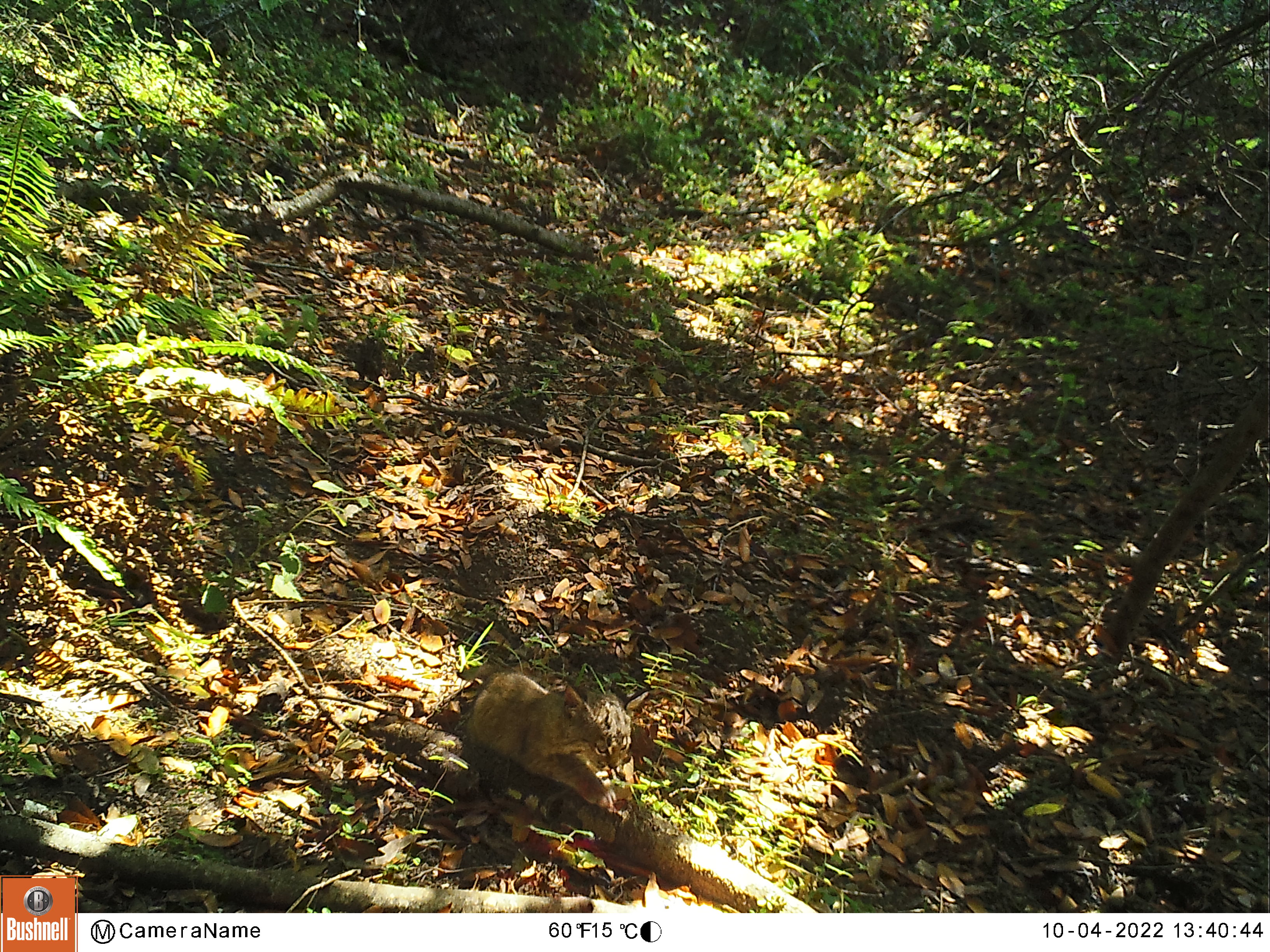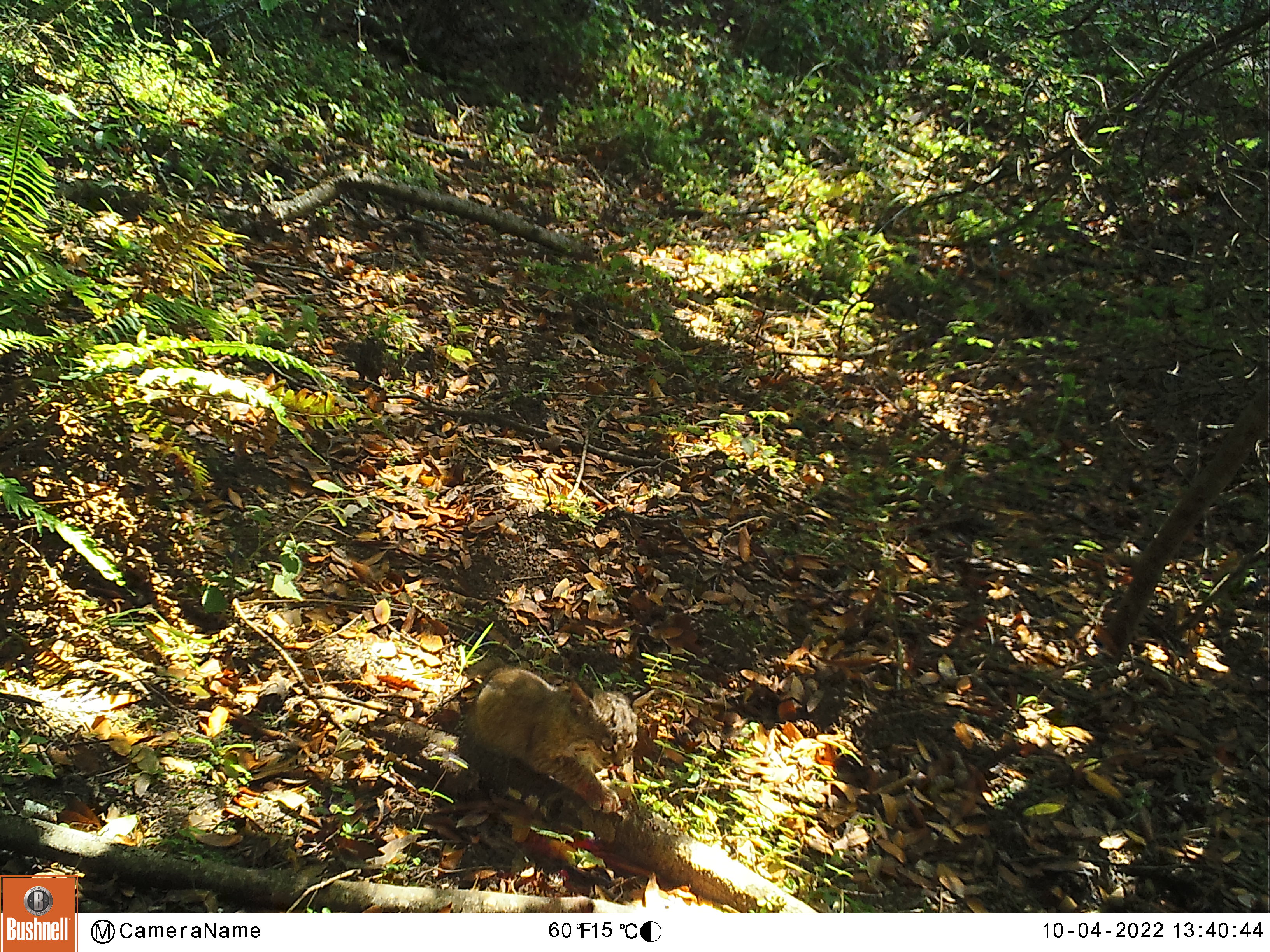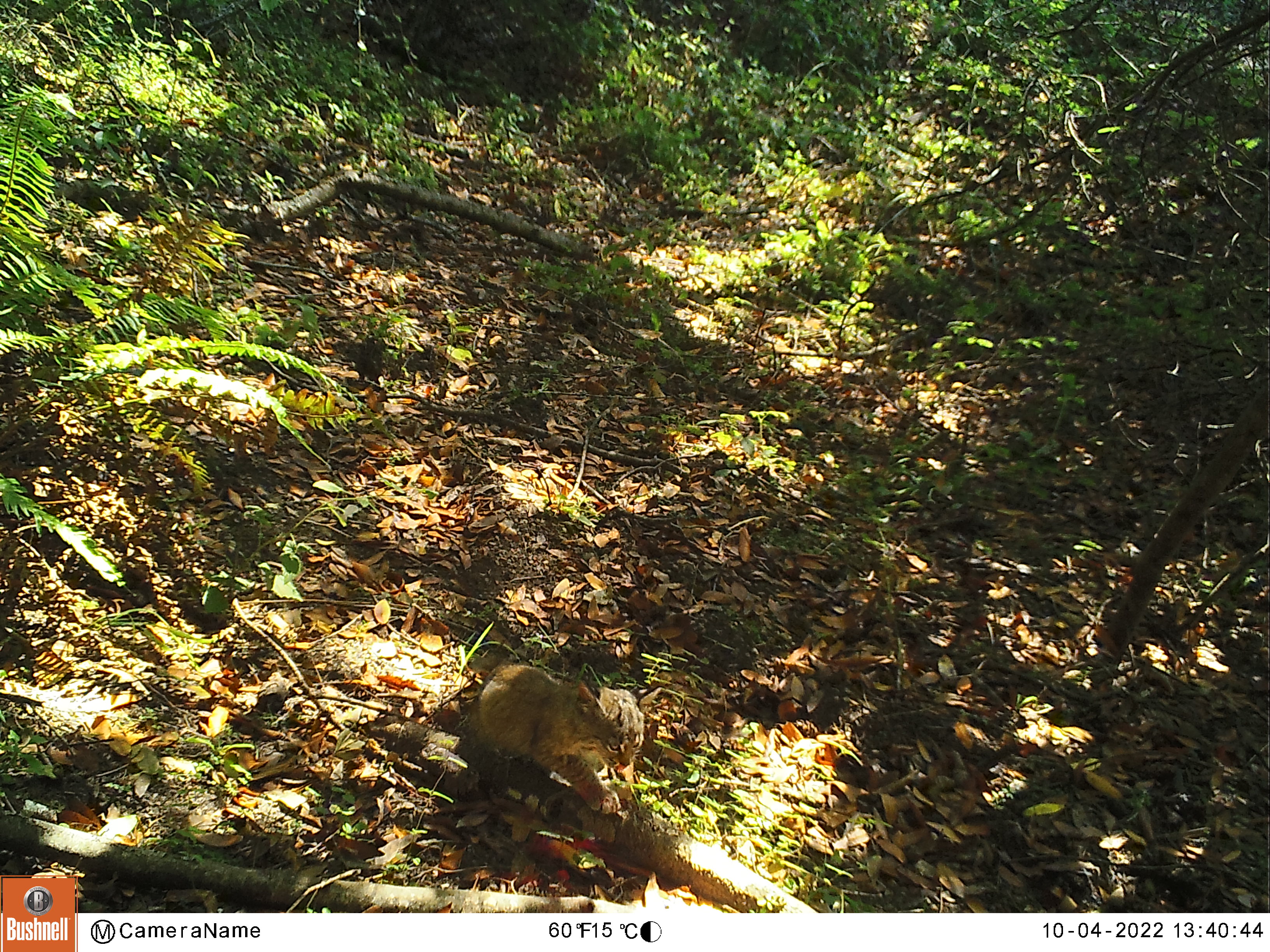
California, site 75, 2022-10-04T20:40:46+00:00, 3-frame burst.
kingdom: Animalia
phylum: Chordata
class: Mammalia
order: Carnivora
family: Felidae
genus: Lynx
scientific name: Lynx rufus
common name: bobcat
Bobcat (Lynx rufus).